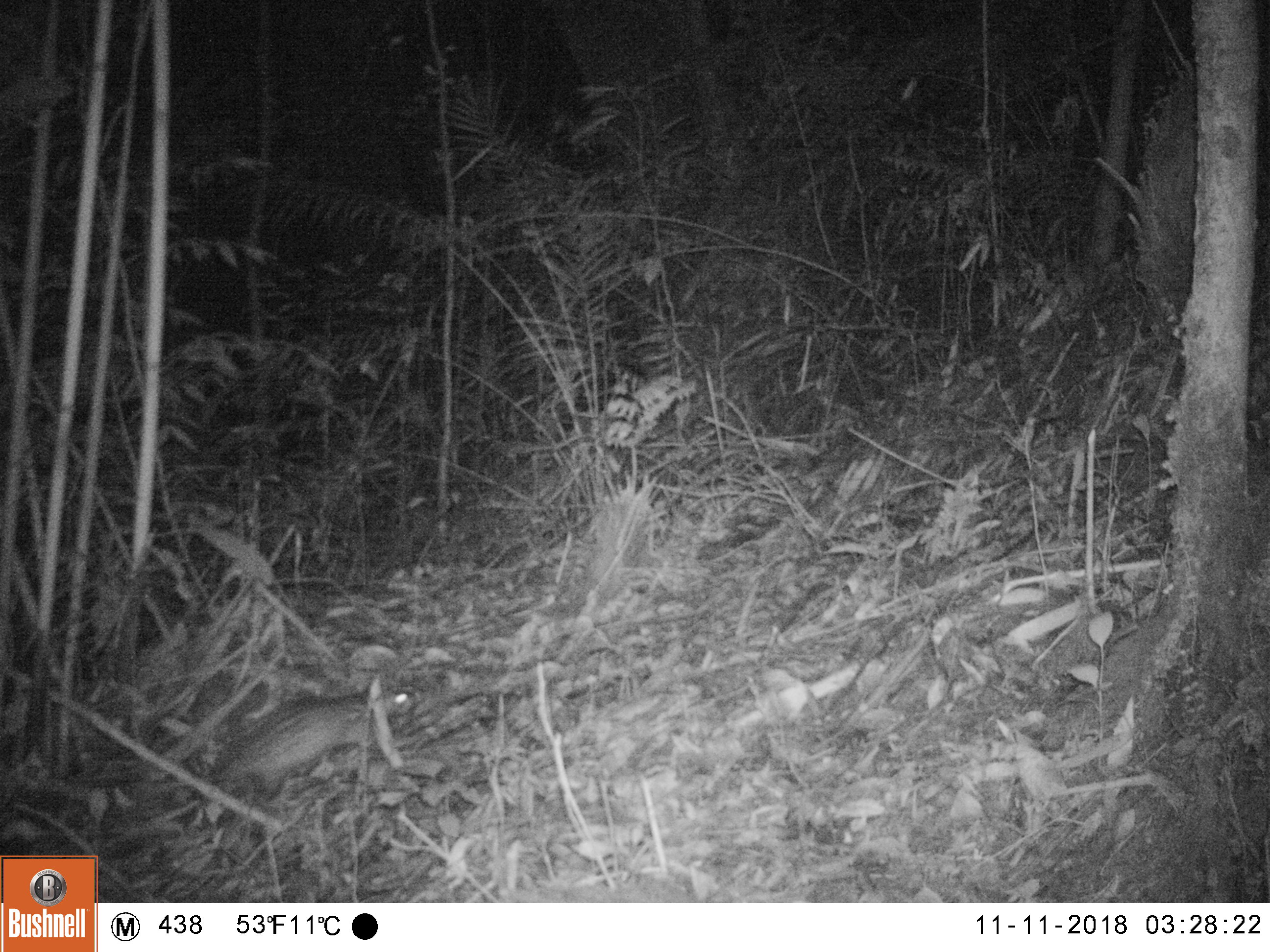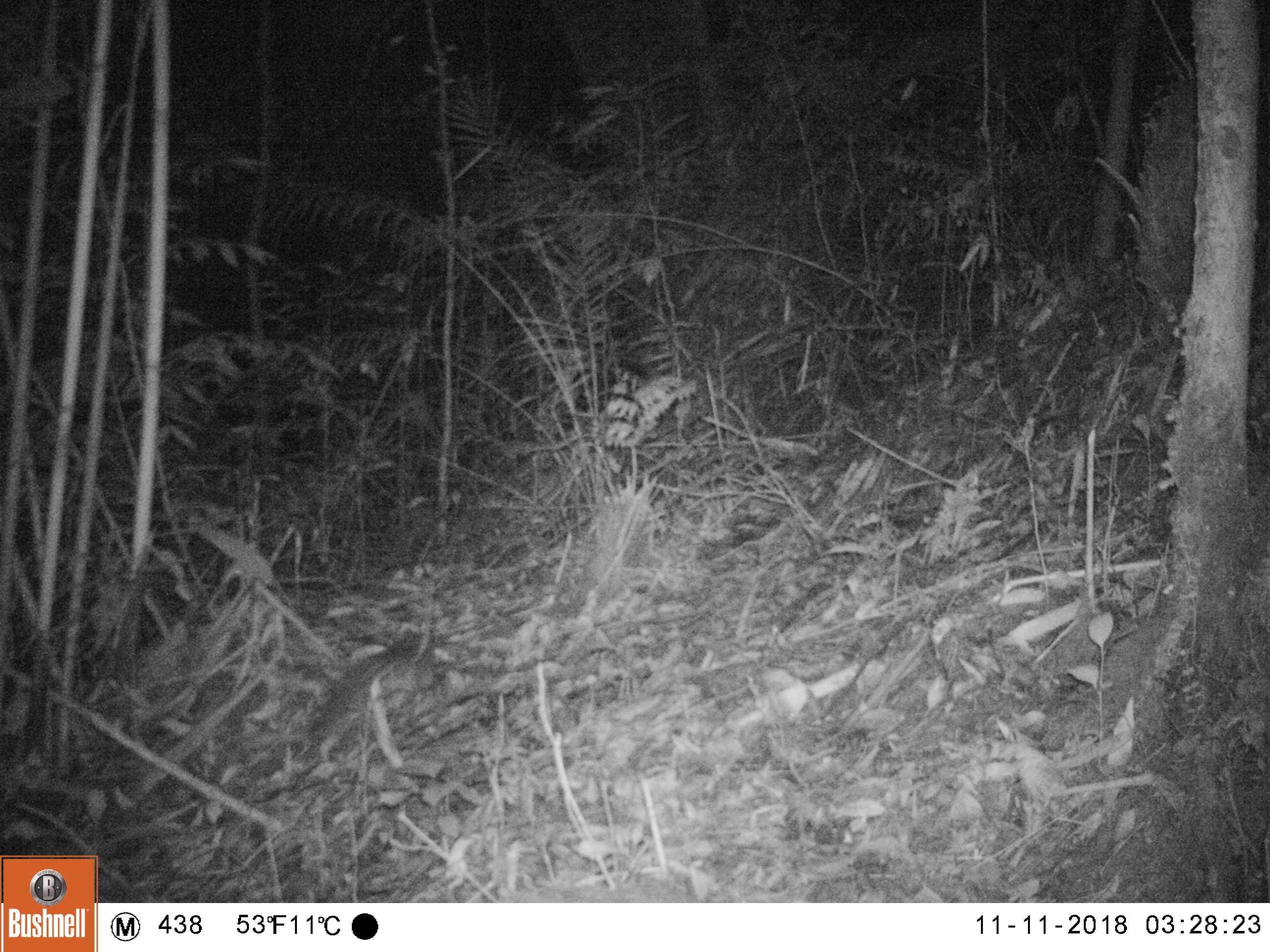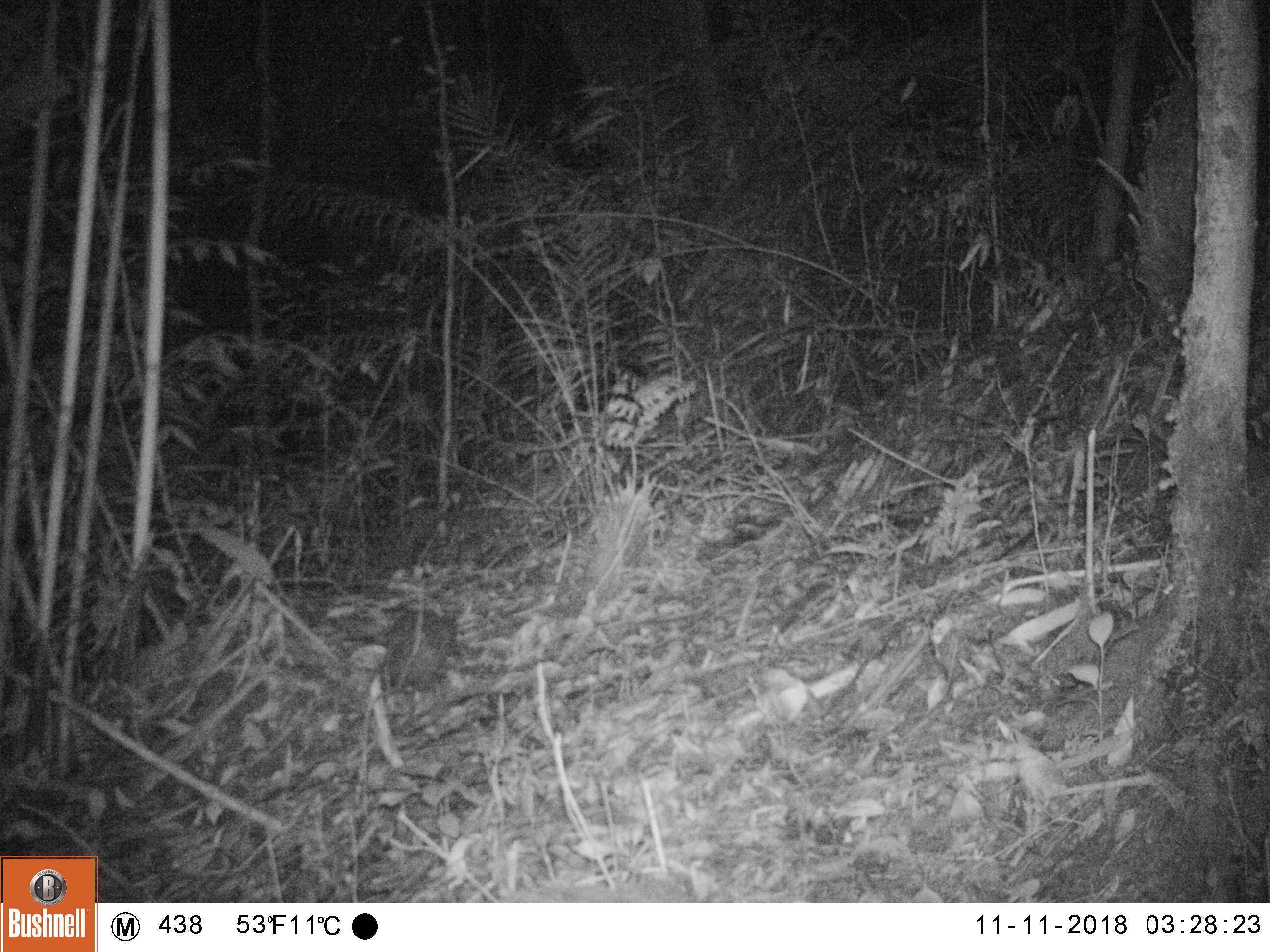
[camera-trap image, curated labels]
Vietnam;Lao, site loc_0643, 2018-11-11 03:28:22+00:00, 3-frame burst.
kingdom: Animalia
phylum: Chordata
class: Mammalia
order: Rodentia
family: Hystricidae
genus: Atherurus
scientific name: Atherurus macrourus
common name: asiatic brush-tailed porcupine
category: asiatic brush tailed porcupine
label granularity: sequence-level